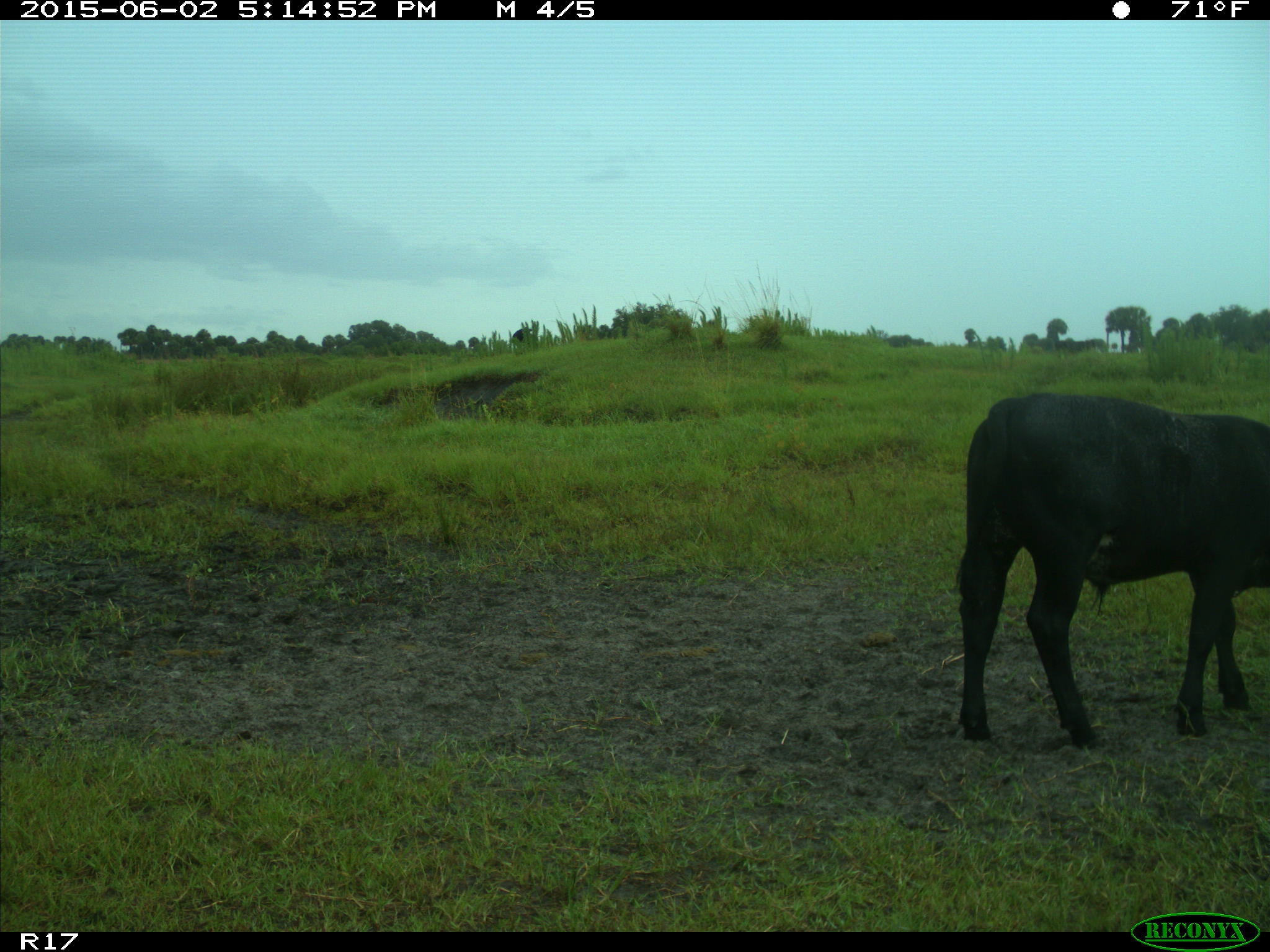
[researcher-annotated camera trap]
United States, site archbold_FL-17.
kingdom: Animalia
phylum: Chordata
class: Mammalia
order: Artiodactyla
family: Bovidae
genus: Bos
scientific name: Bos taurus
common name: domestic cow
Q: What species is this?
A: Bos taurus (domestic cow).